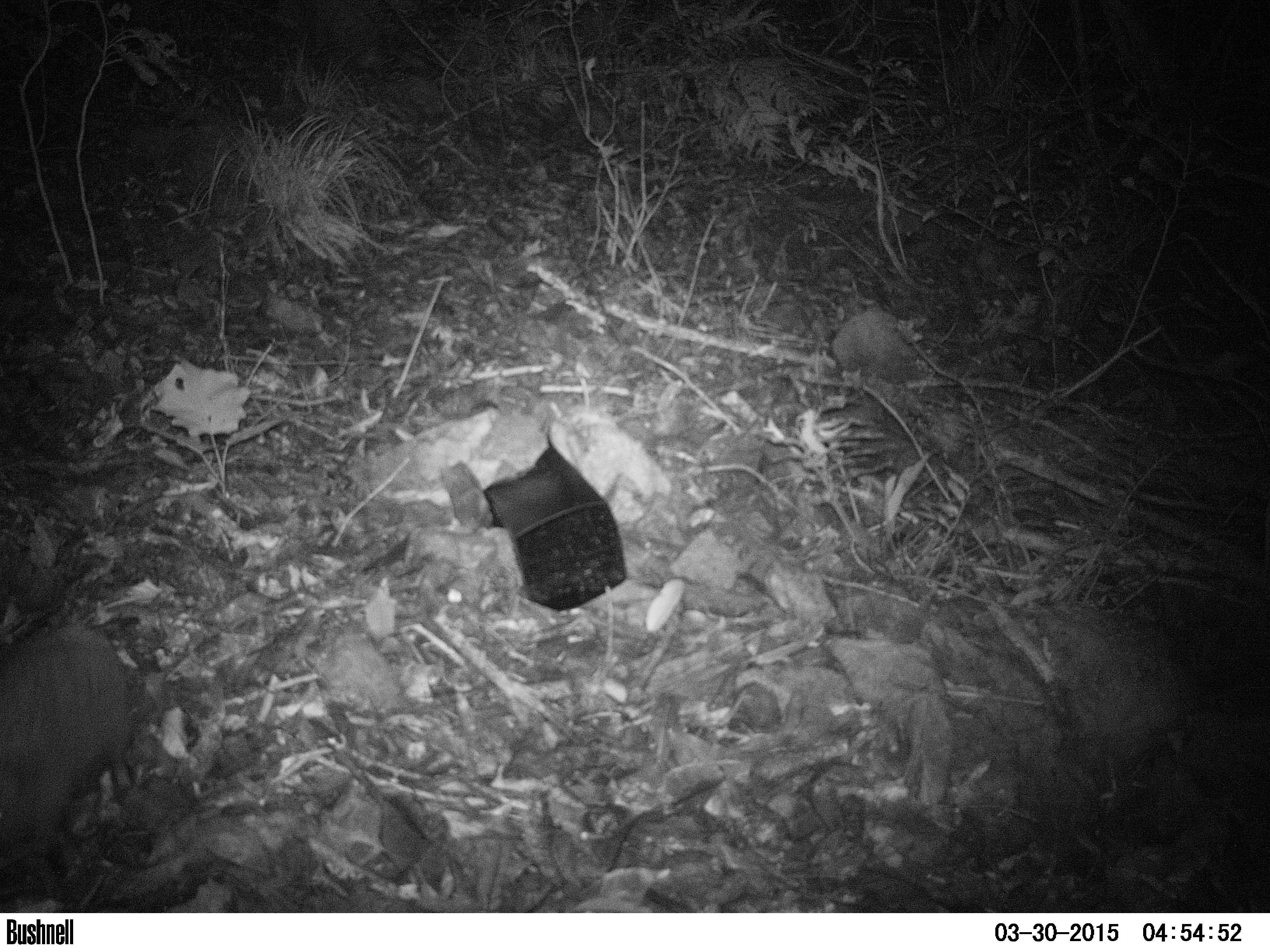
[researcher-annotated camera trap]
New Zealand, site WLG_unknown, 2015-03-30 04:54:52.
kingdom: Animalia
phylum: Chordata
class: Mammalia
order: Eulipotyphla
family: Erinaceidae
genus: Erinaceus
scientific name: Erinaceus europaeus europaeus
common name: european hedgehog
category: hedgehog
Hedgehog (european hedgehog) (Erinaceus europaeus europaeus).